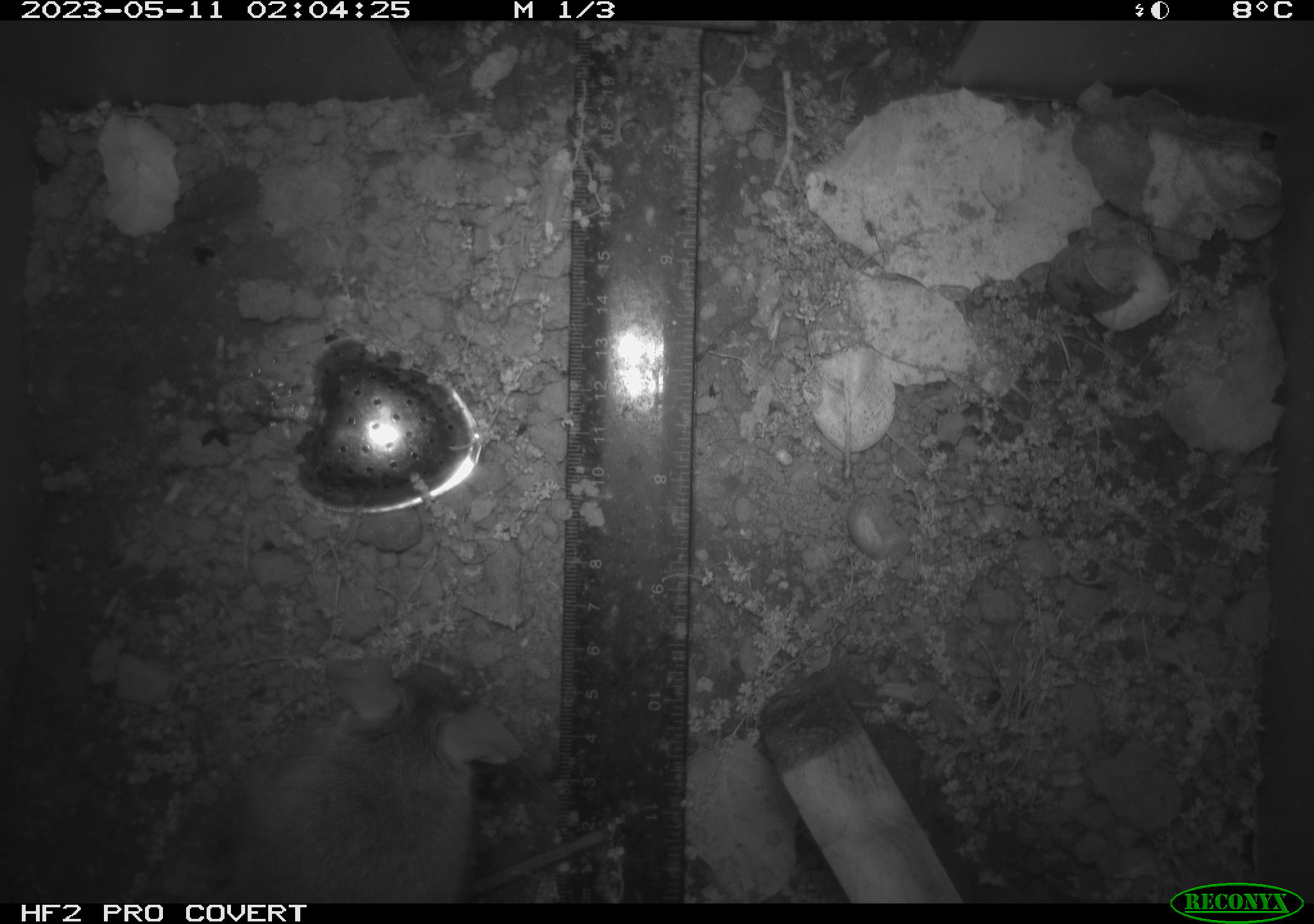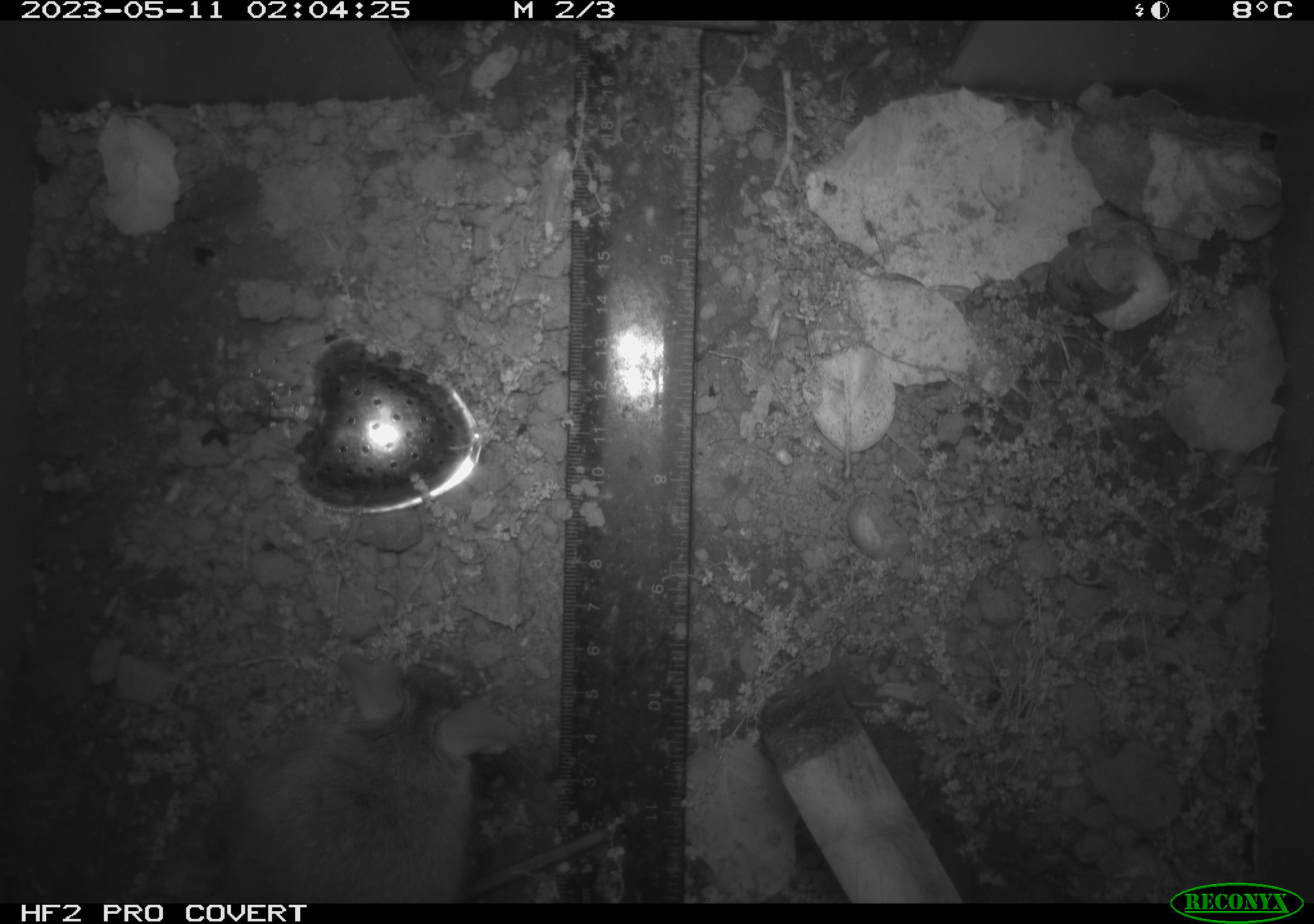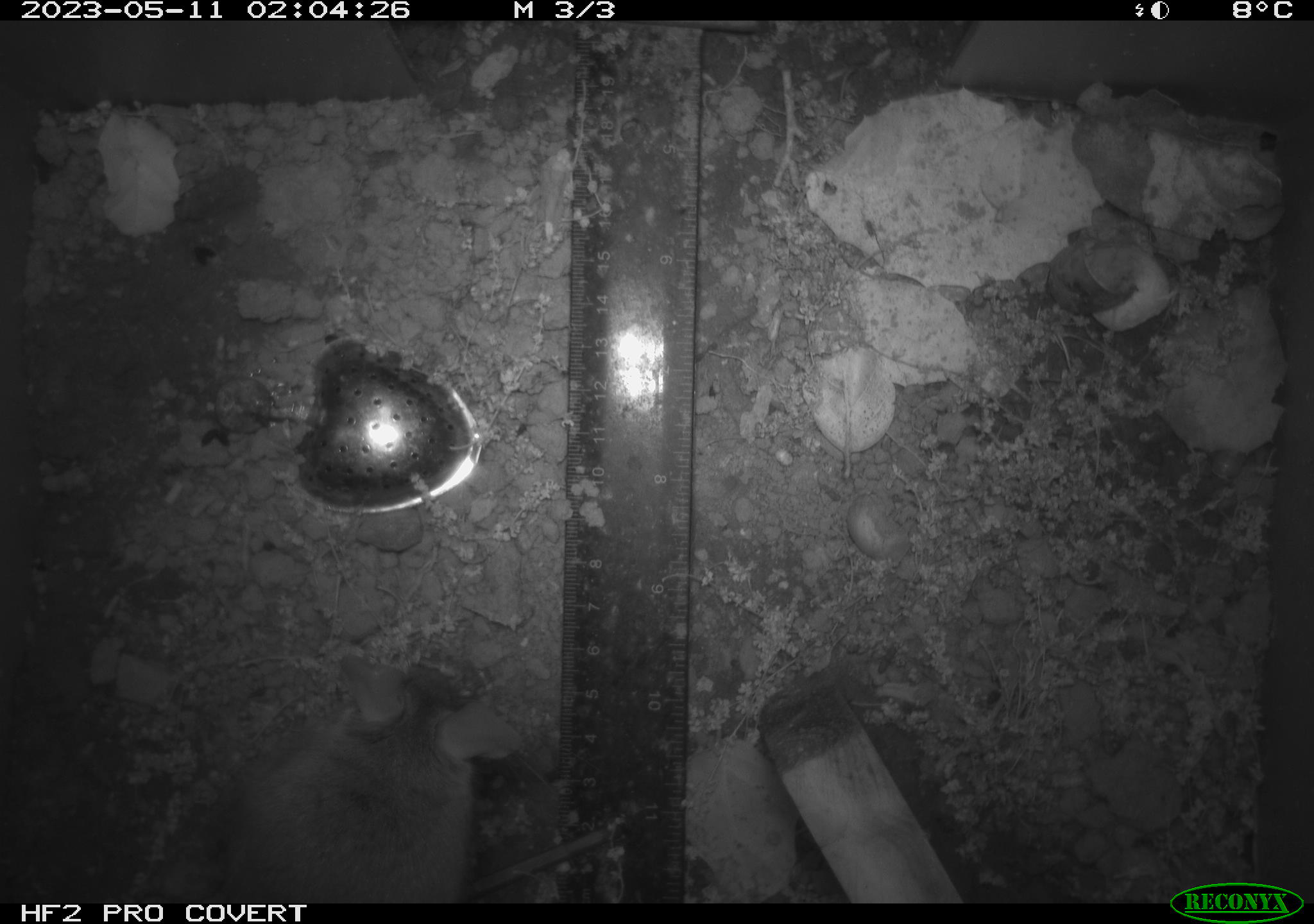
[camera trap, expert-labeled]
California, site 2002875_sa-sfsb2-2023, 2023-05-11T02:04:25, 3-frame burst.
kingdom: Animalia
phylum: Chordata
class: Mammalia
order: Rodentia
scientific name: Rodentia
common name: mouse species